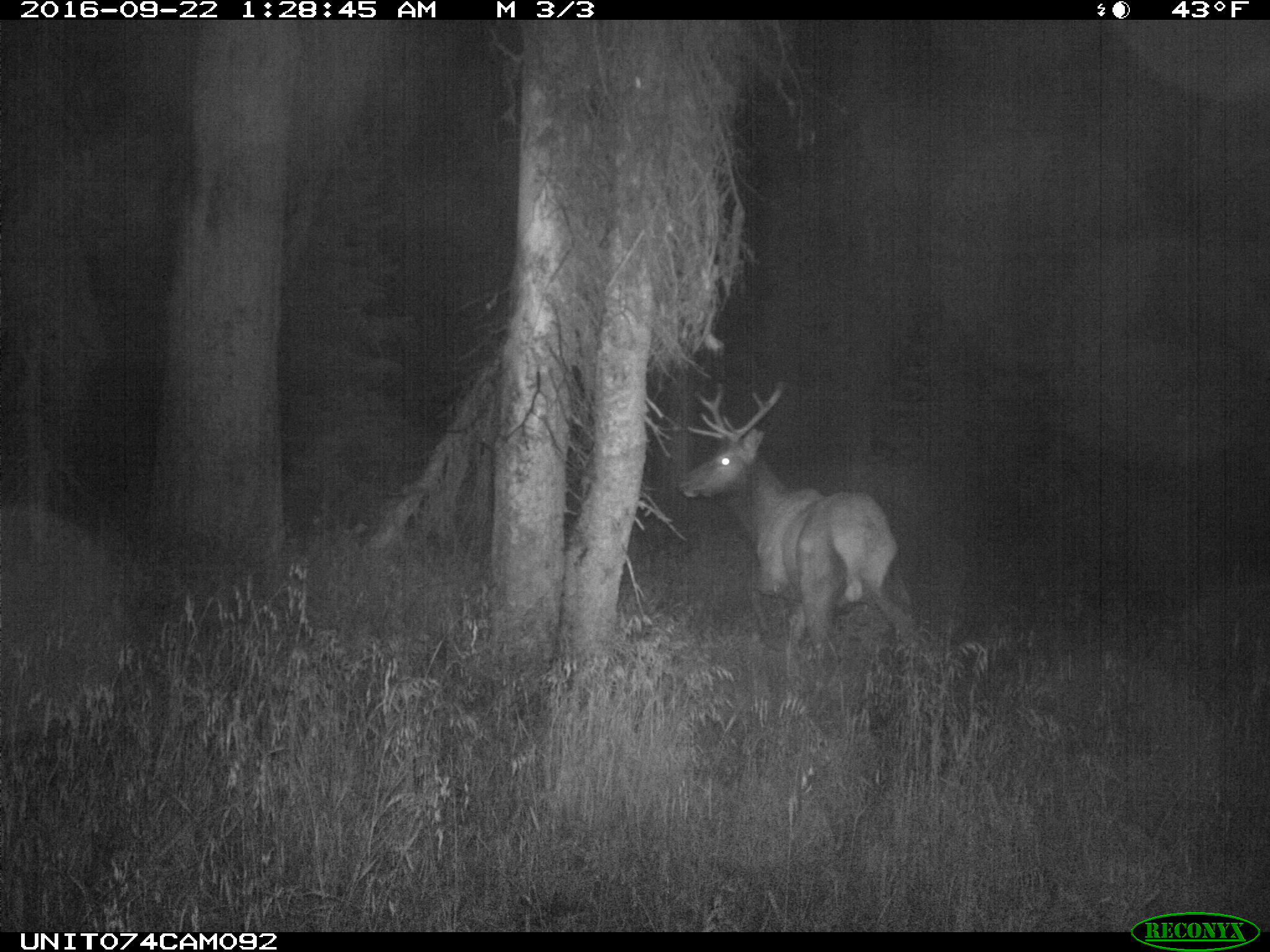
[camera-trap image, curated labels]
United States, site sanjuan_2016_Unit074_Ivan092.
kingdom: Animalia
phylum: Chordata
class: Mammalia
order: Artiodactyla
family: Cervidae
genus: Cervus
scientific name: Cervus elaphus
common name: red deer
Cervus elaphus (red deer).